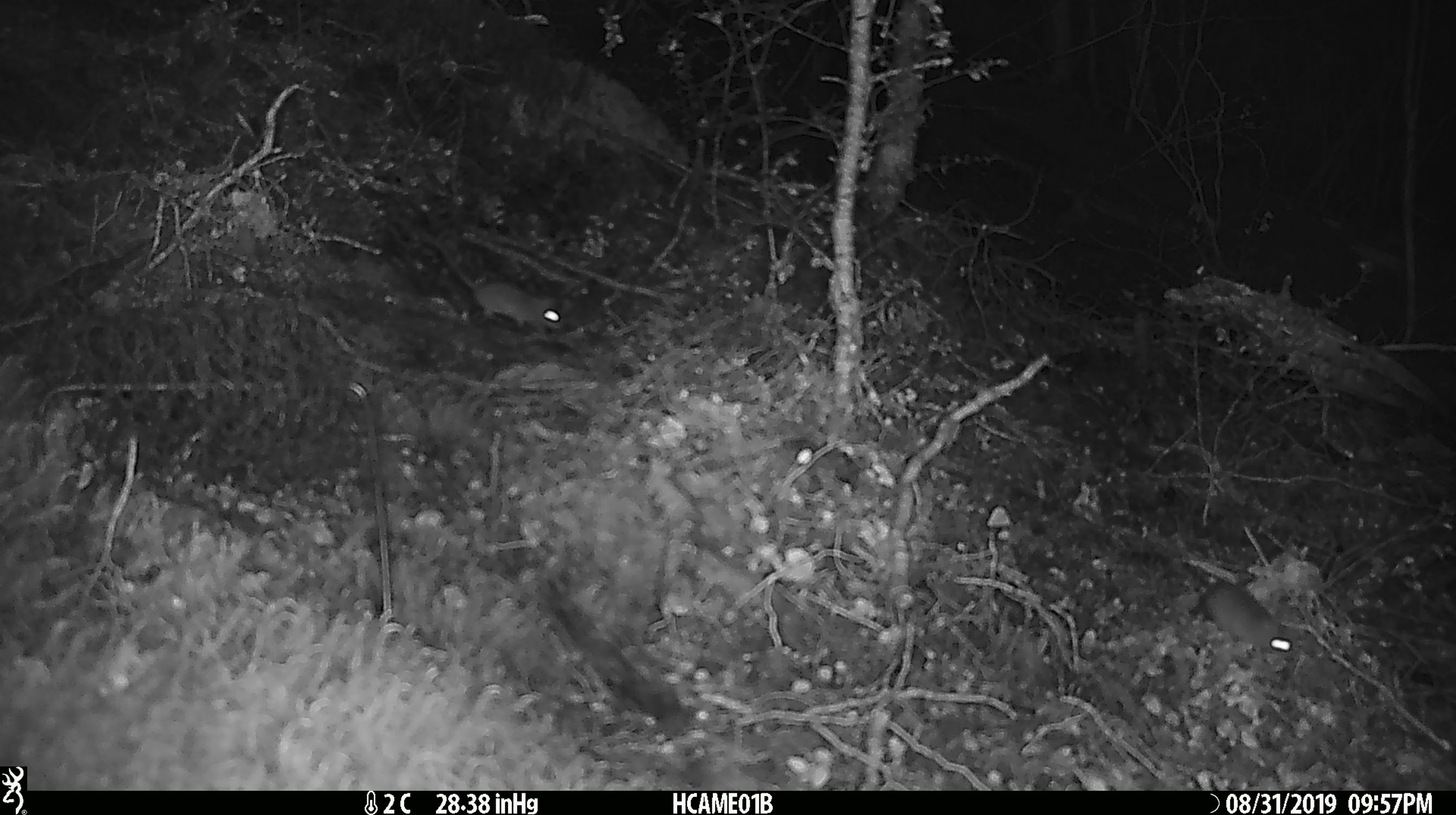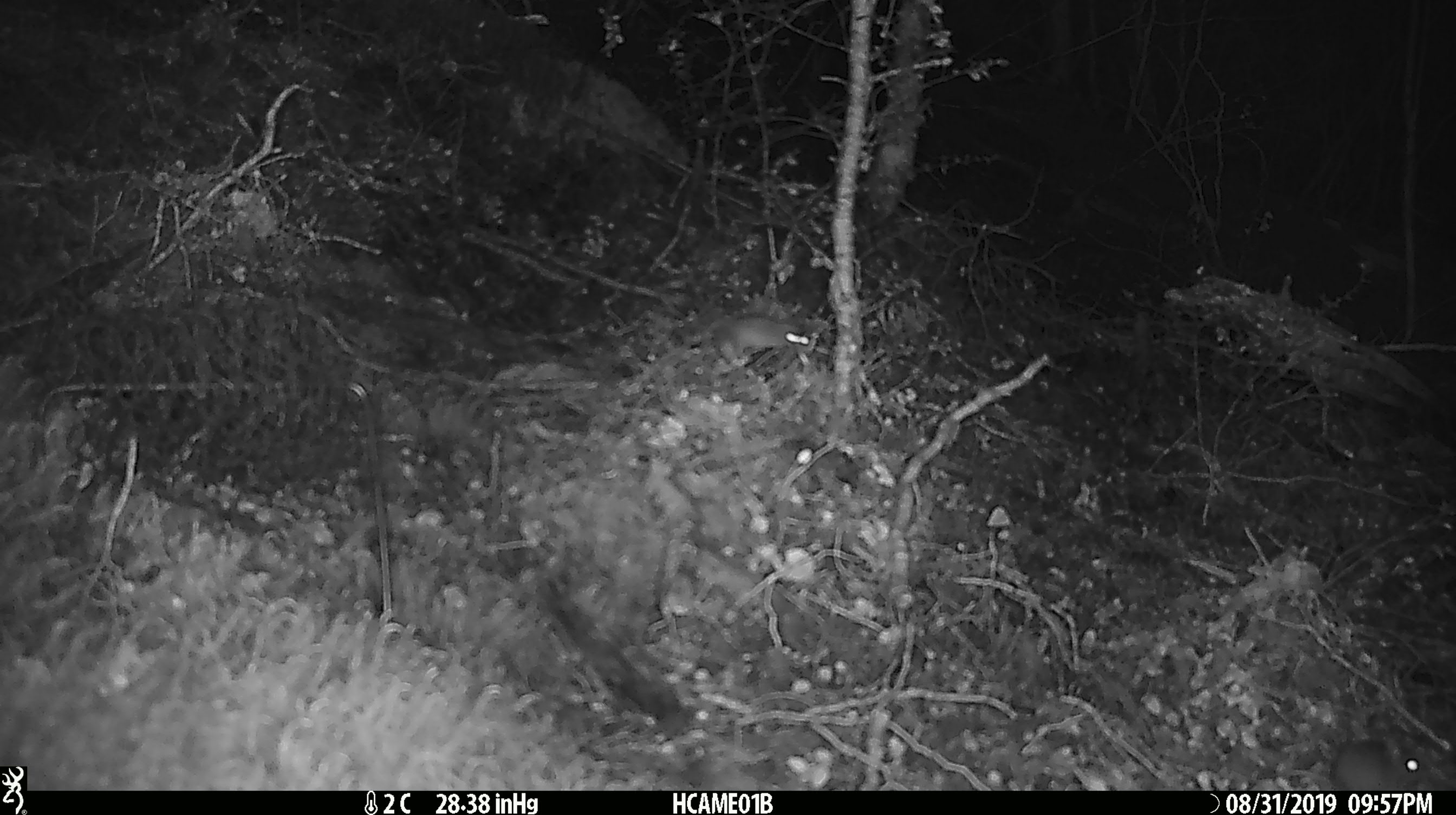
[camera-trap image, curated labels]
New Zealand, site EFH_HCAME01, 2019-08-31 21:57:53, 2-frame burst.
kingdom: Animalia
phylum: Chordata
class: Mammalia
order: Rodentia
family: Muridae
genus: Mus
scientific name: Mus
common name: mouse